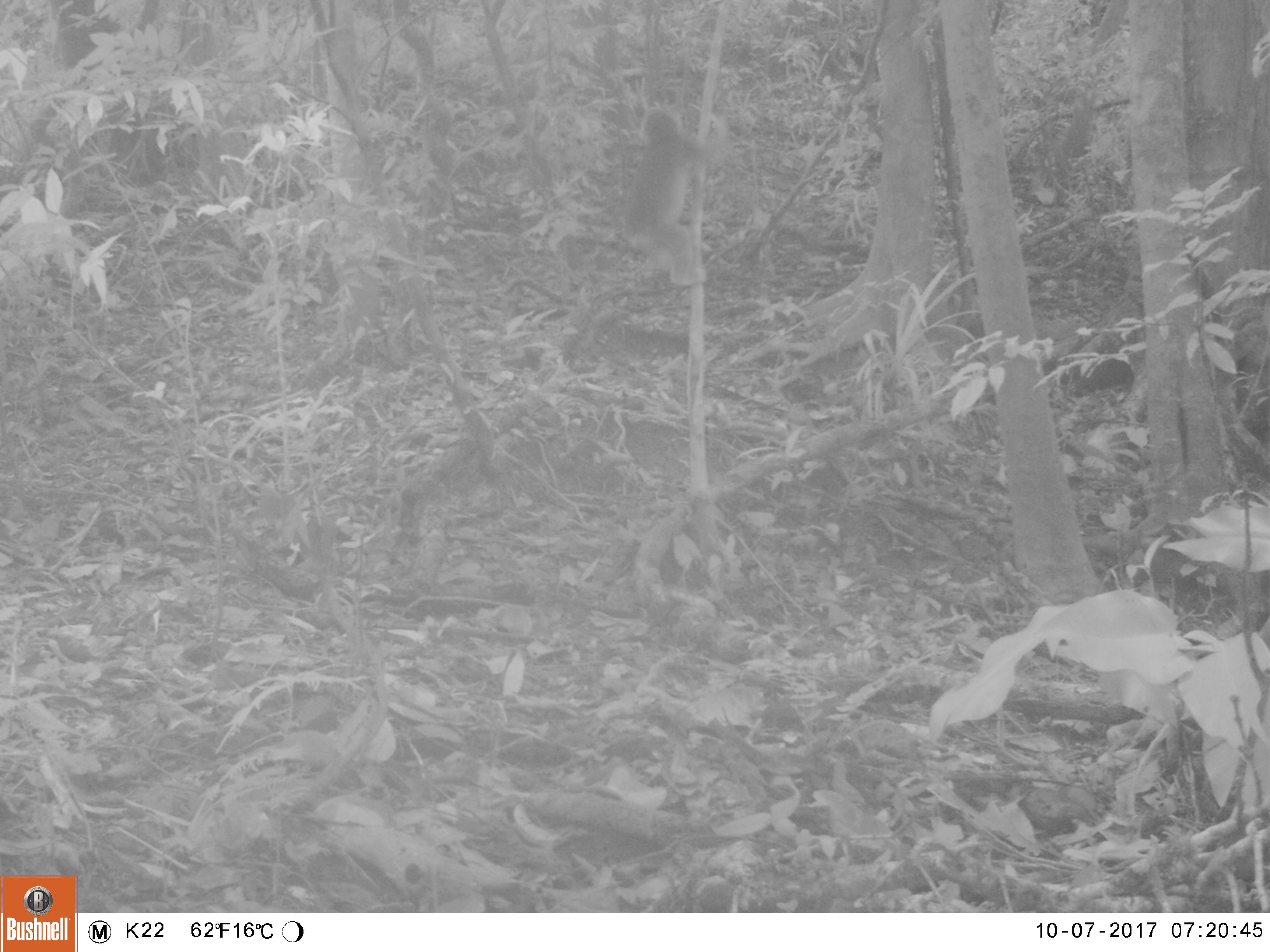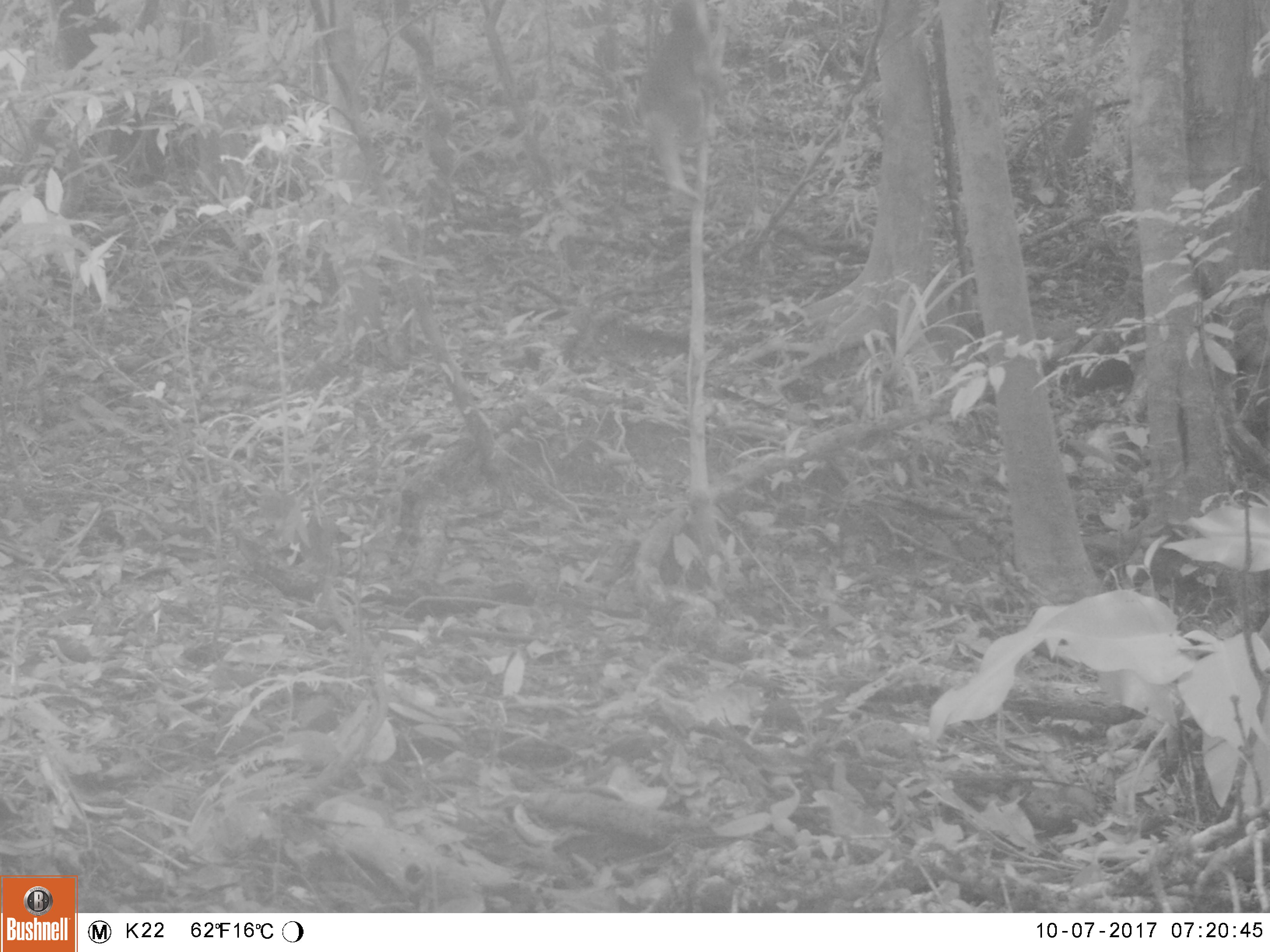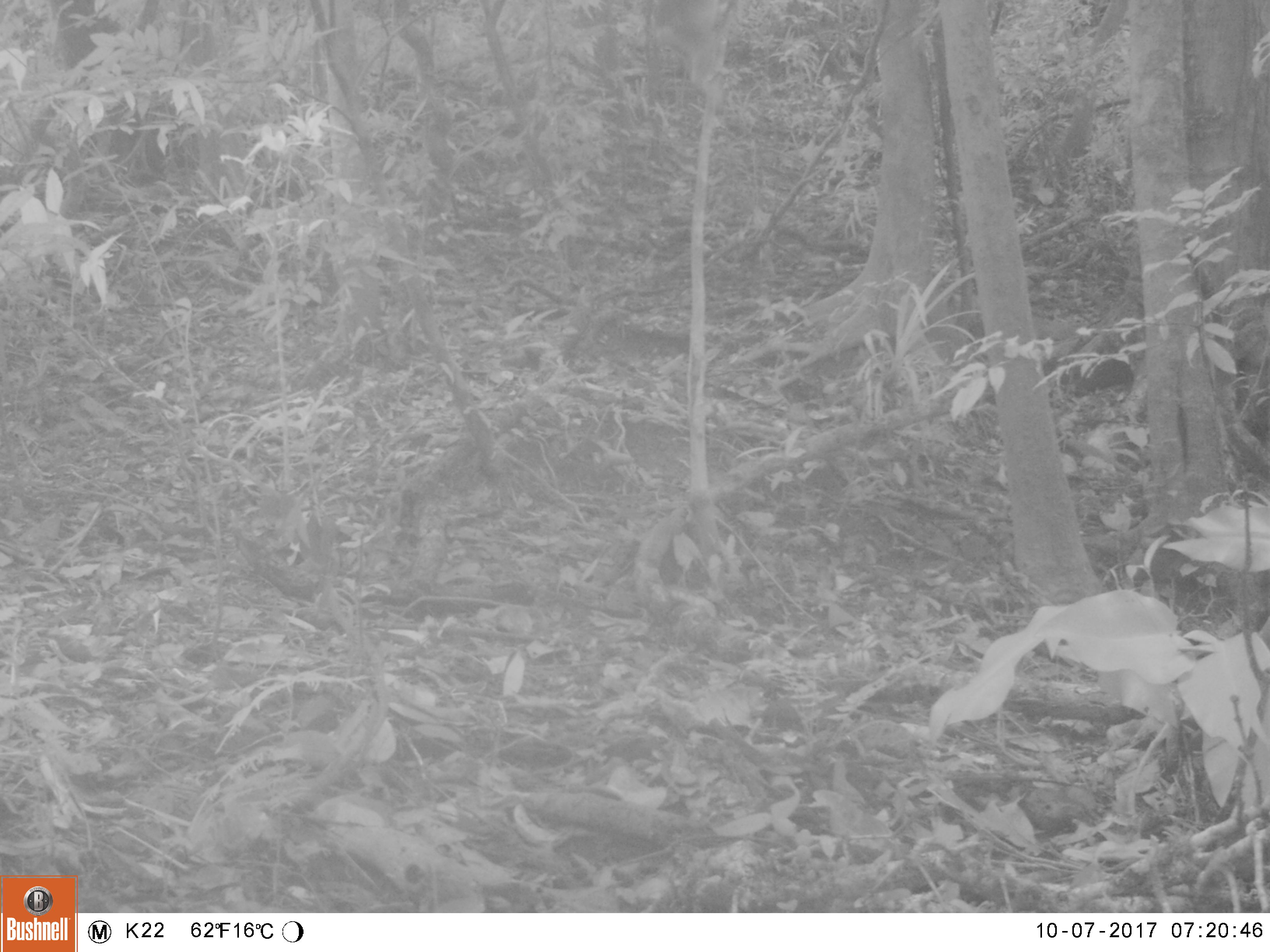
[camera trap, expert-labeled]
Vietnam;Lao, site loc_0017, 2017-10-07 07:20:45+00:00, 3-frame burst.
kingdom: Animalia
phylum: Chordata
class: Mammalia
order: Primates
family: Cercopithecidae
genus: Macaca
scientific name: Macaca arctoides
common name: stump-tailed macaque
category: stump tailed macaque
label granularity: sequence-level